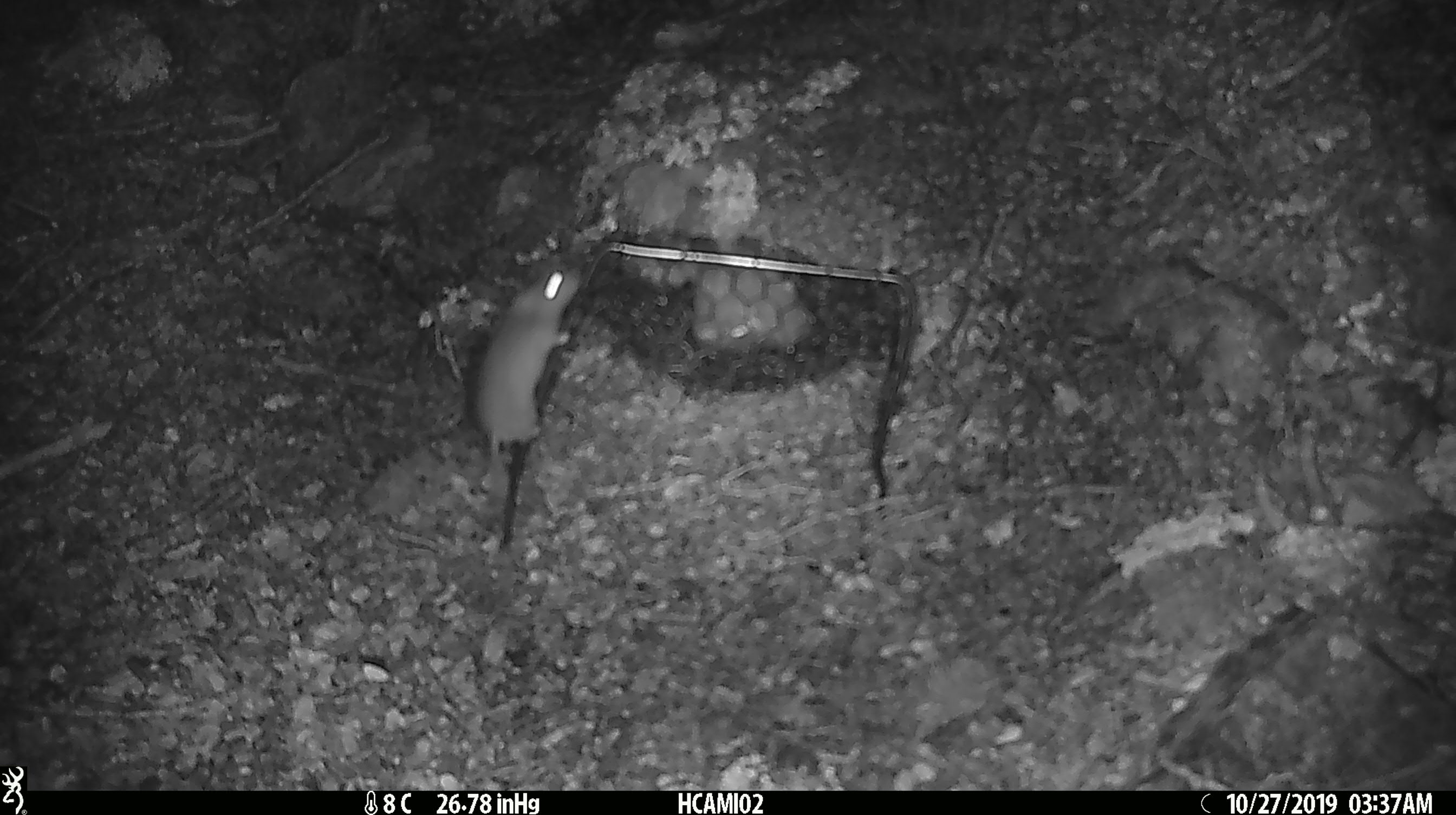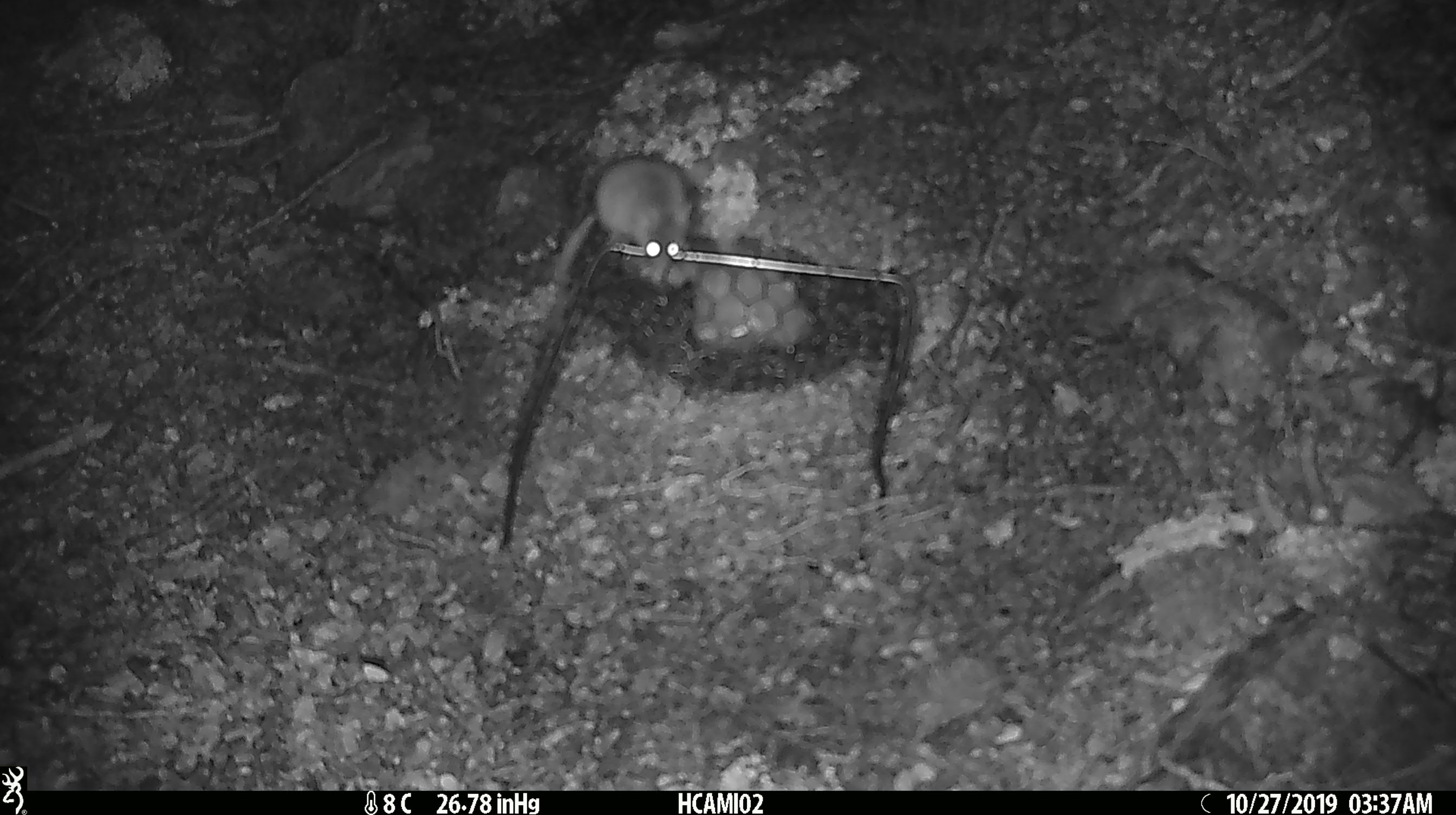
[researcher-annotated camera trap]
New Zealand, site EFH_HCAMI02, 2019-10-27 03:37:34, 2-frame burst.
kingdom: Animalia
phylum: Chordata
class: Mammalia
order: Rodentia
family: Muridae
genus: Mus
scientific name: Mus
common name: mouse